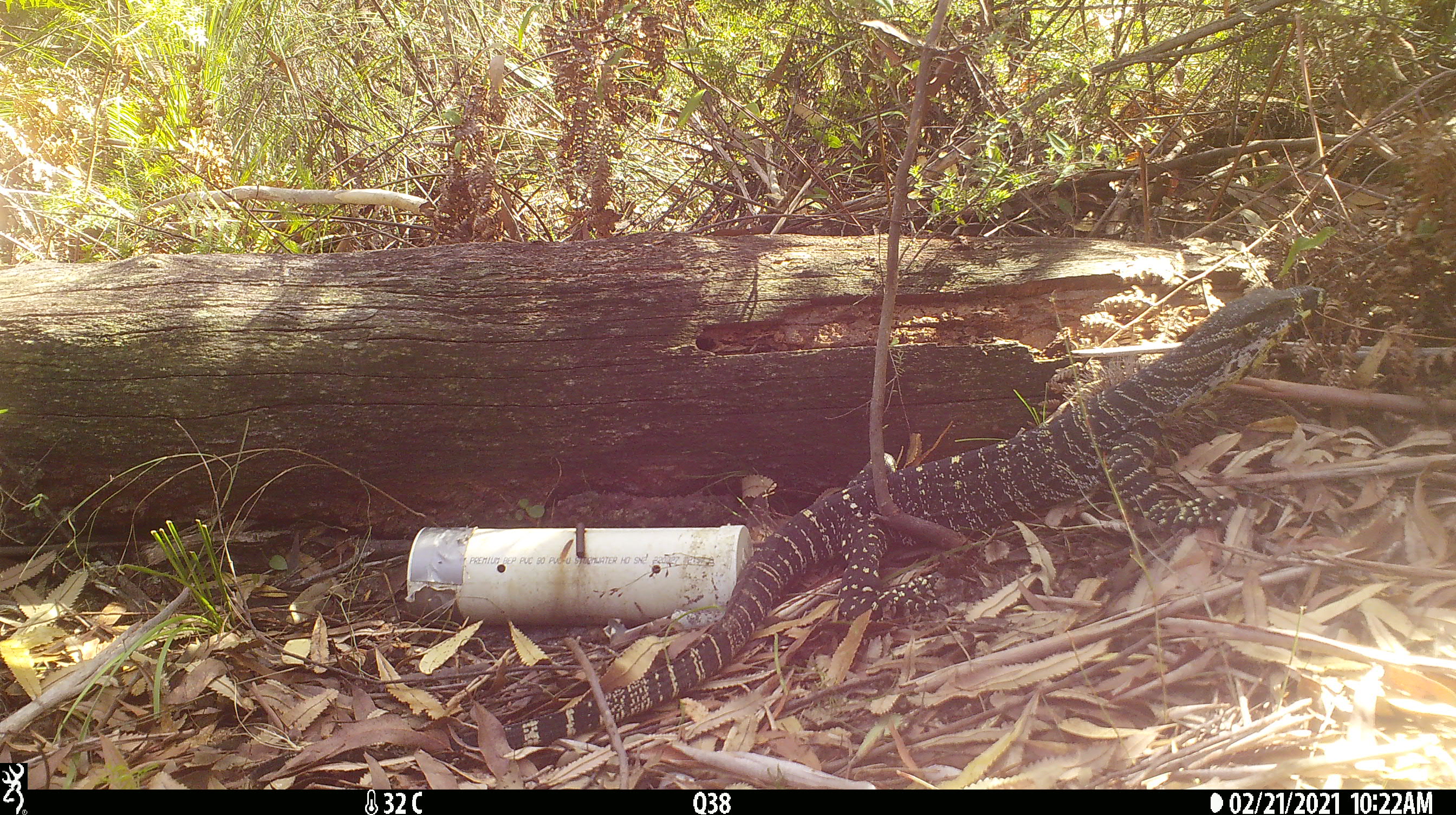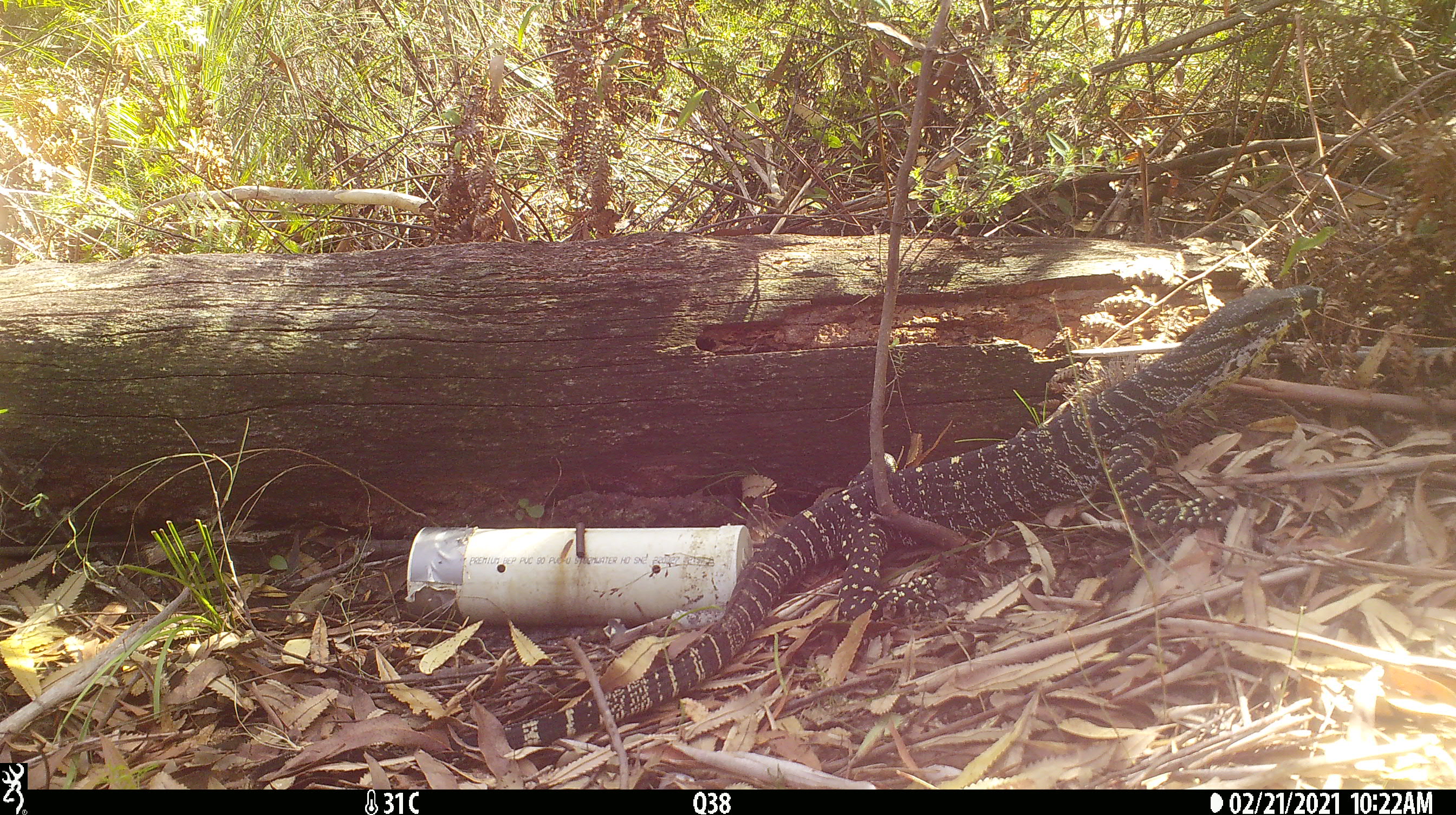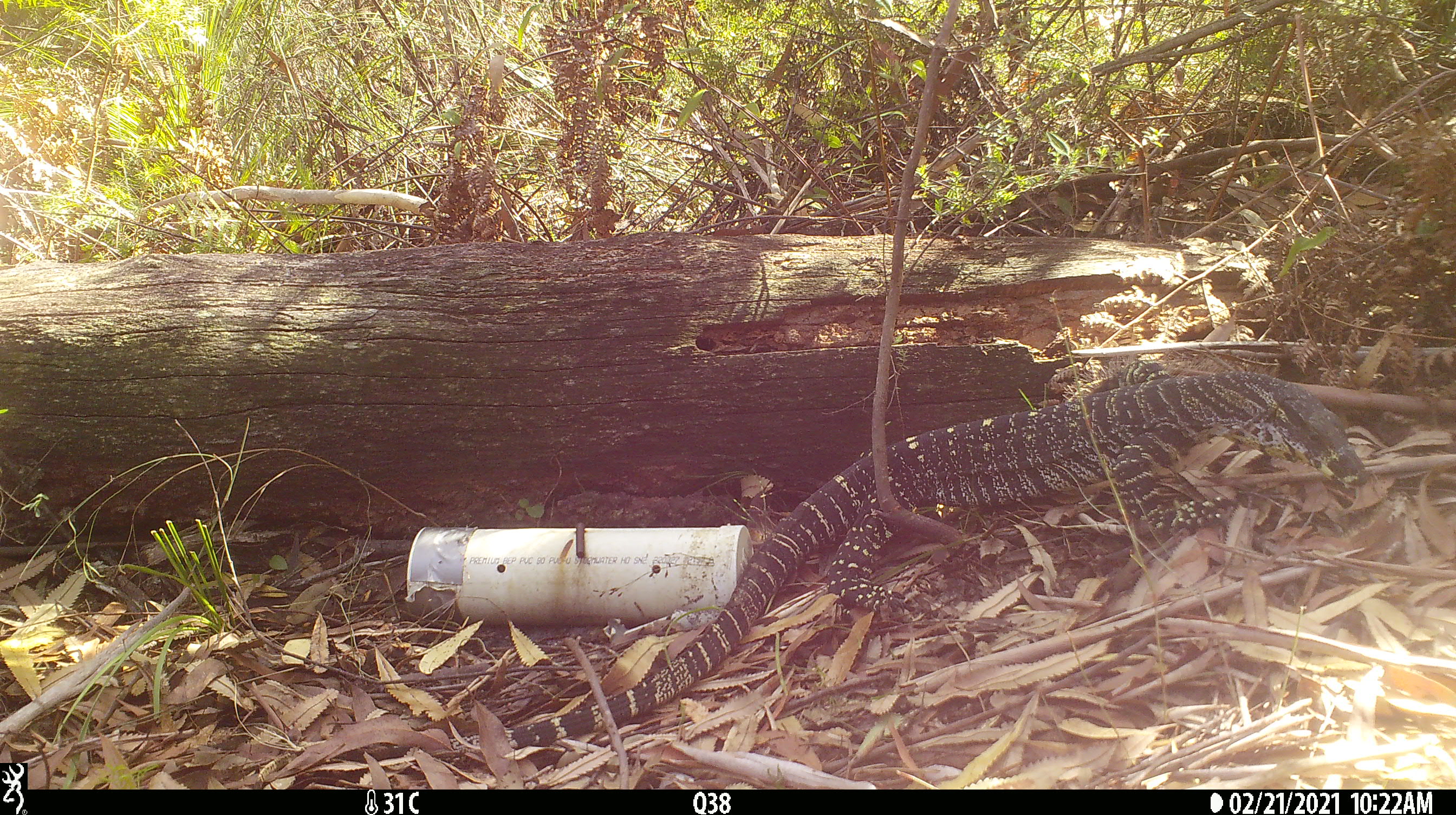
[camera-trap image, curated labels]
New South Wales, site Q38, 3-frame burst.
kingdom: Animalia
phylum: Chordata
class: Reptilia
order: Squamata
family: Varanidae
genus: Varanus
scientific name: Varanus varius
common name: lace monitor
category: goanna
Goanna (lace monitor) (Varanus varius).